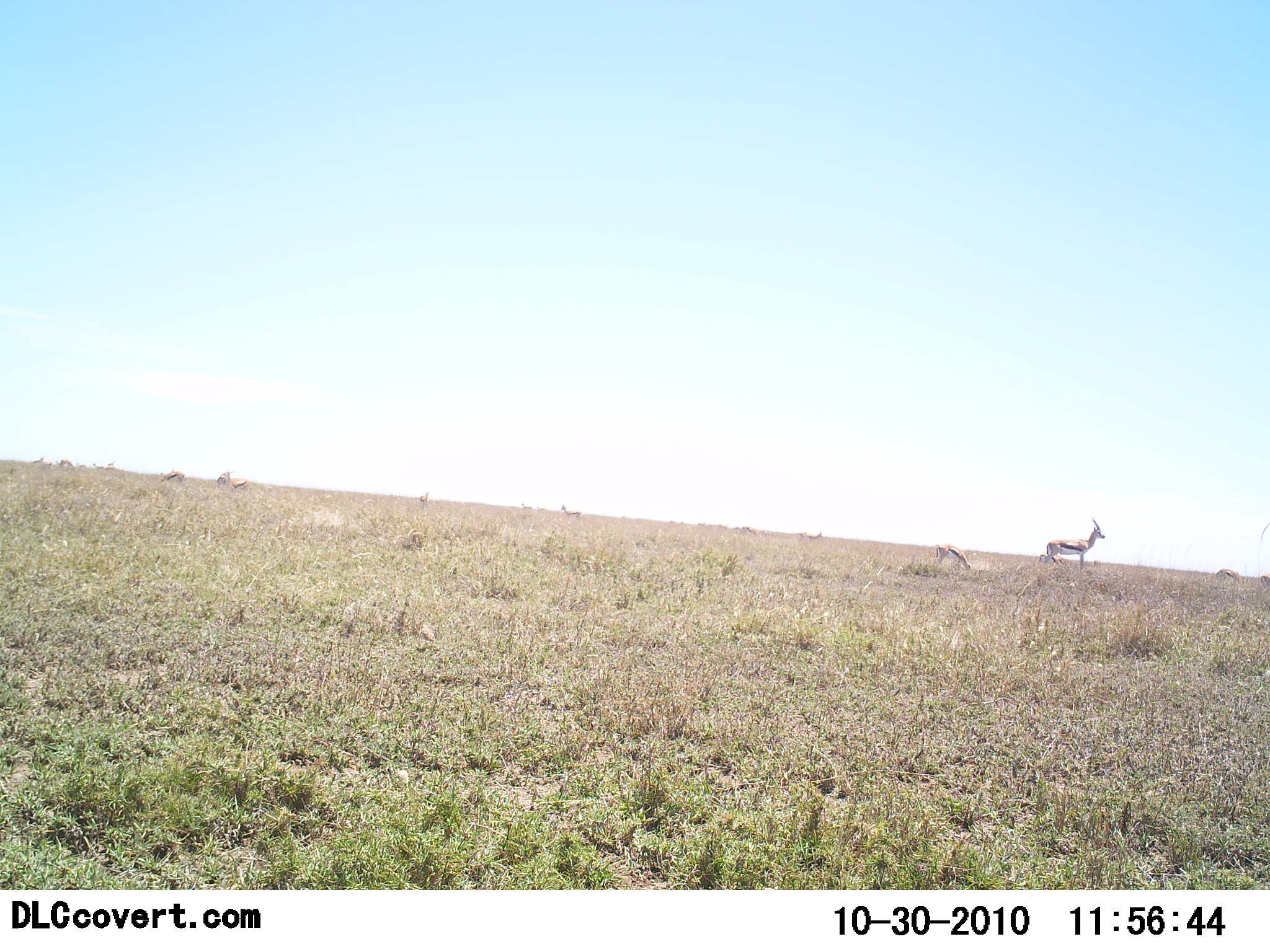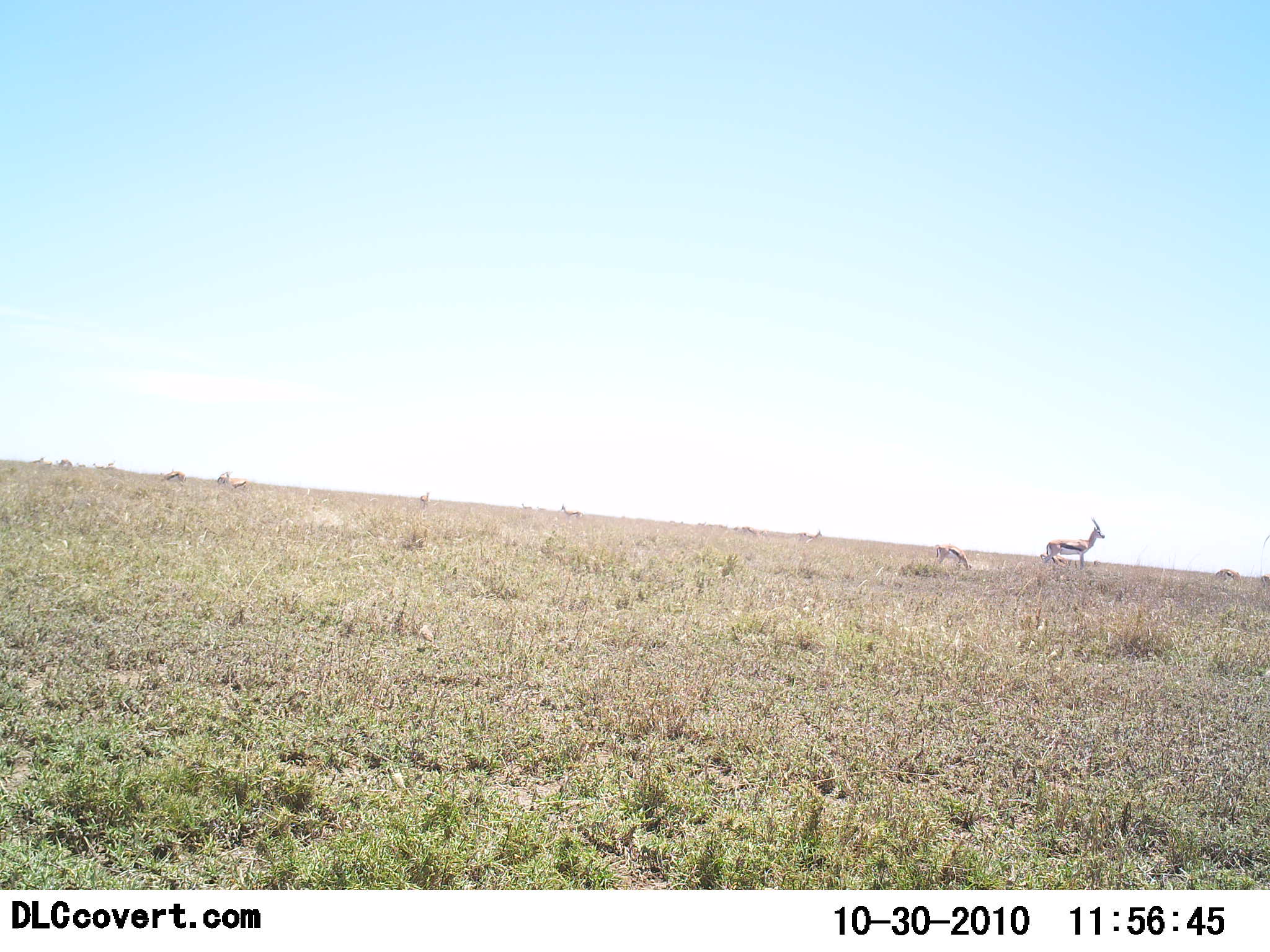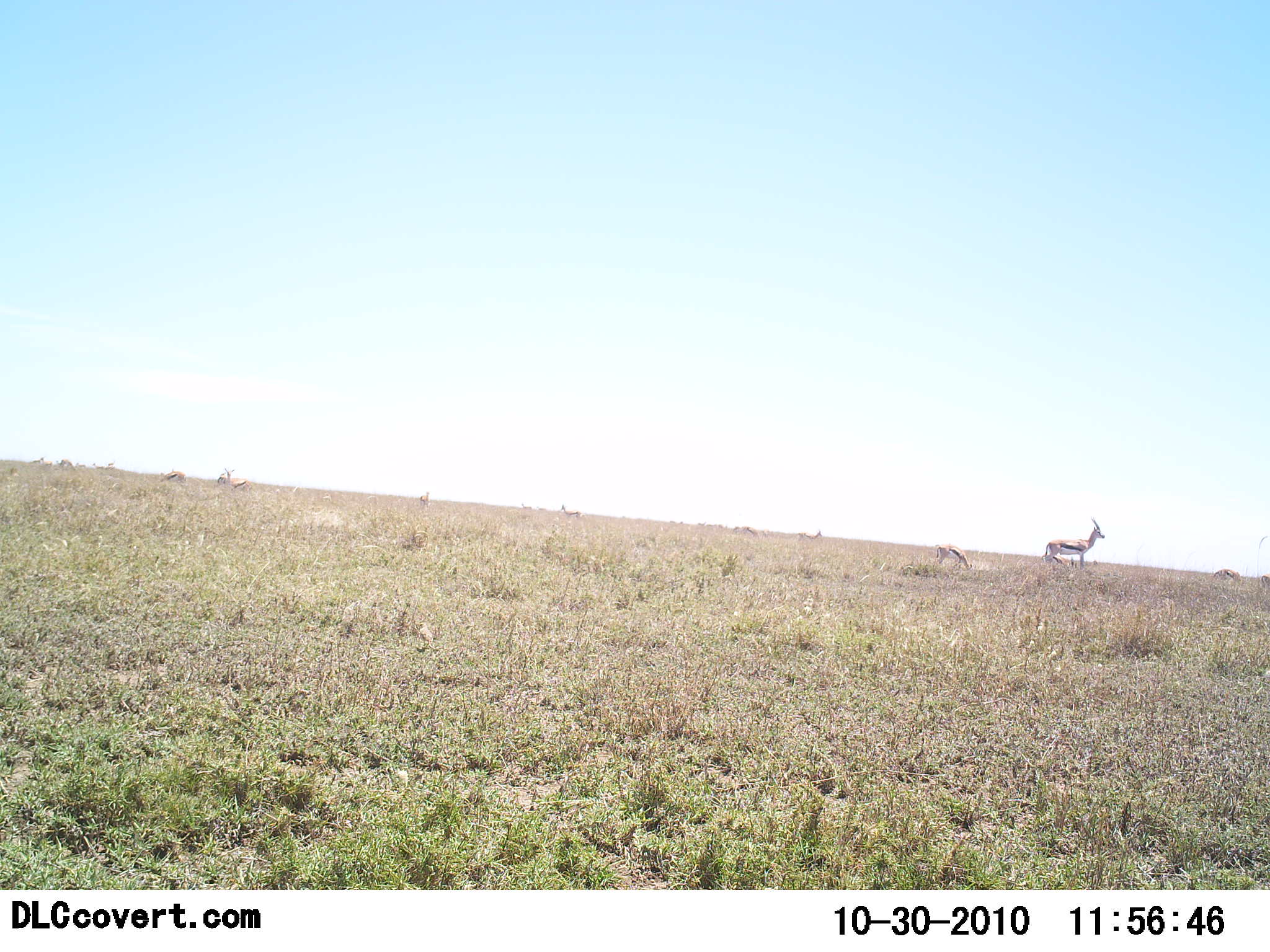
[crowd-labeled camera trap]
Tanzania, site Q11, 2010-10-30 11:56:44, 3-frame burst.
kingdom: Animalia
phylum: Chordata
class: Mammalia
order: Artiodactyla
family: Bovidae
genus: Eudorcas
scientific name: Eudorcas thomsonii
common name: thomson's gazelle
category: gazellethomsons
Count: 2.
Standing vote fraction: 95%.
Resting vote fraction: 9%.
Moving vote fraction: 5%.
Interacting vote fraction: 0%.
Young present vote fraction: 14%.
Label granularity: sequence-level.